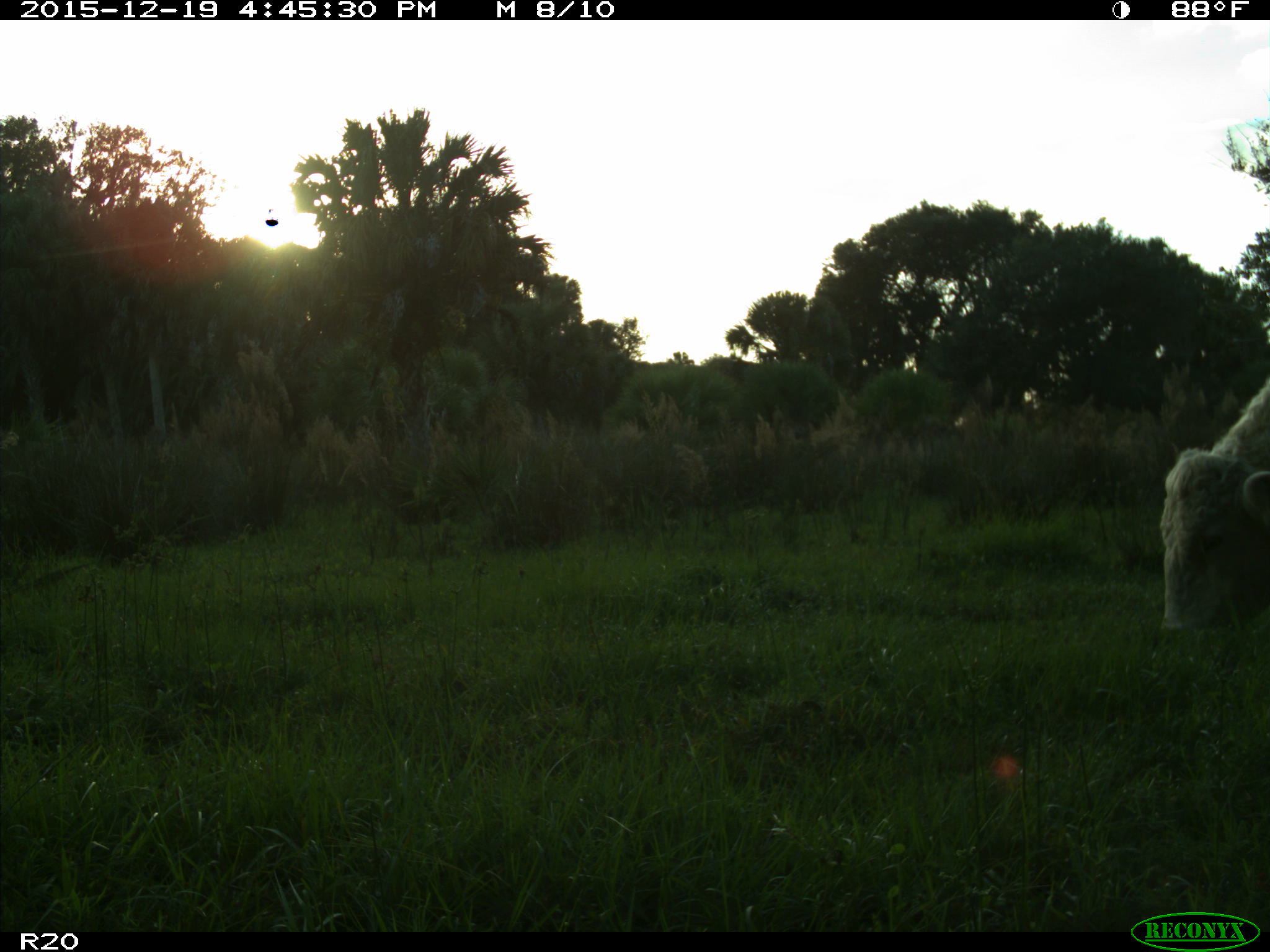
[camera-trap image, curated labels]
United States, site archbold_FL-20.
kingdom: Animalia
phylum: Chordata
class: Mammalia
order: Artiodactyla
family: Bovidae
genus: Bos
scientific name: Bos taurus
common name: domestic cow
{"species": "Bos taurus (domestic cow)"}